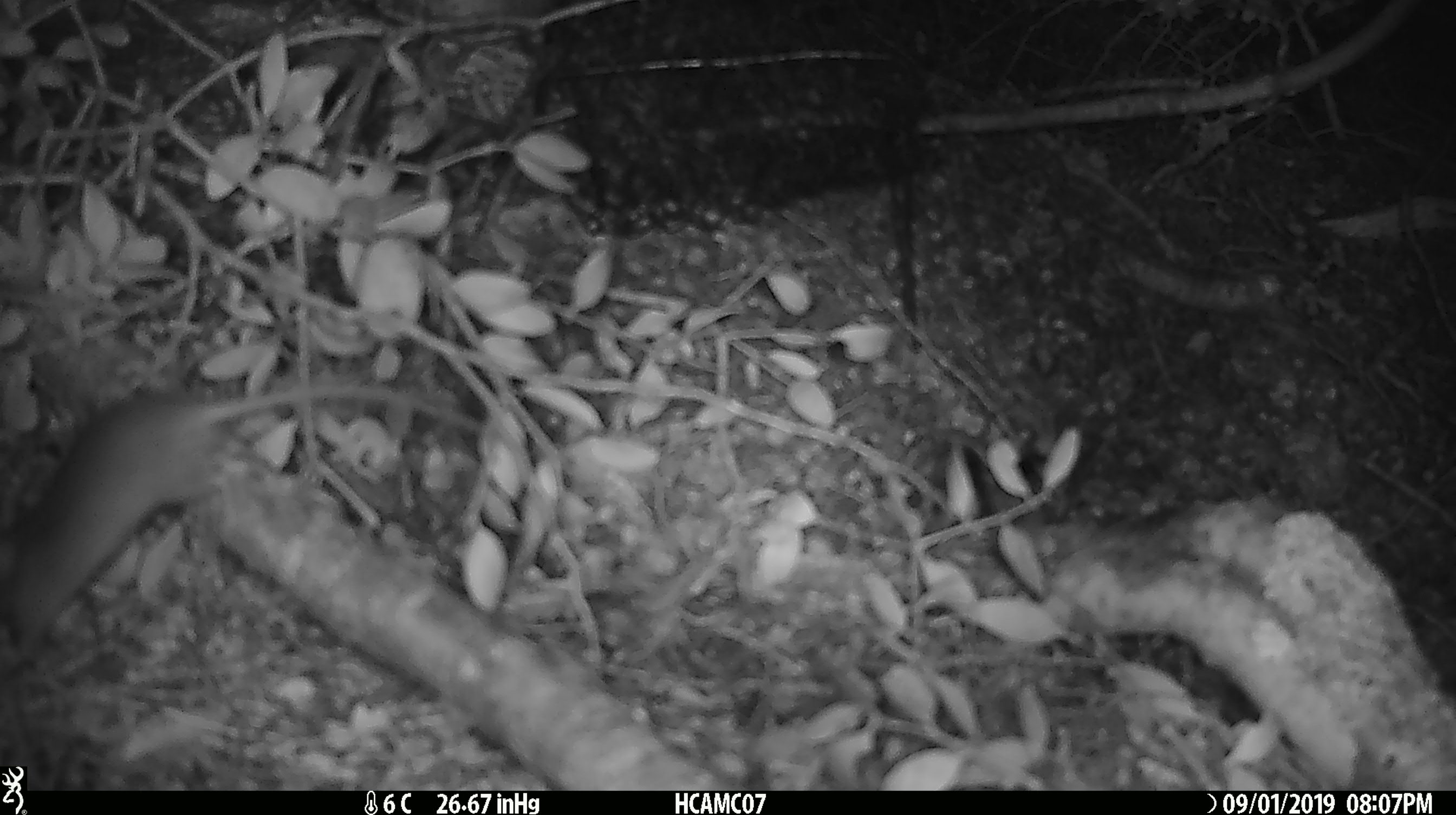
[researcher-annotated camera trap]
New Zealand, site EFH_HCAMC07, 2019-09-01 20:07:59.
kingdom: Animalia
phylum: Chordata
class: Mammalia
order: Rodentia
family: Muridae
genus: Mus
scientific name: Mus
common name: mouse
Mouse (Mus).